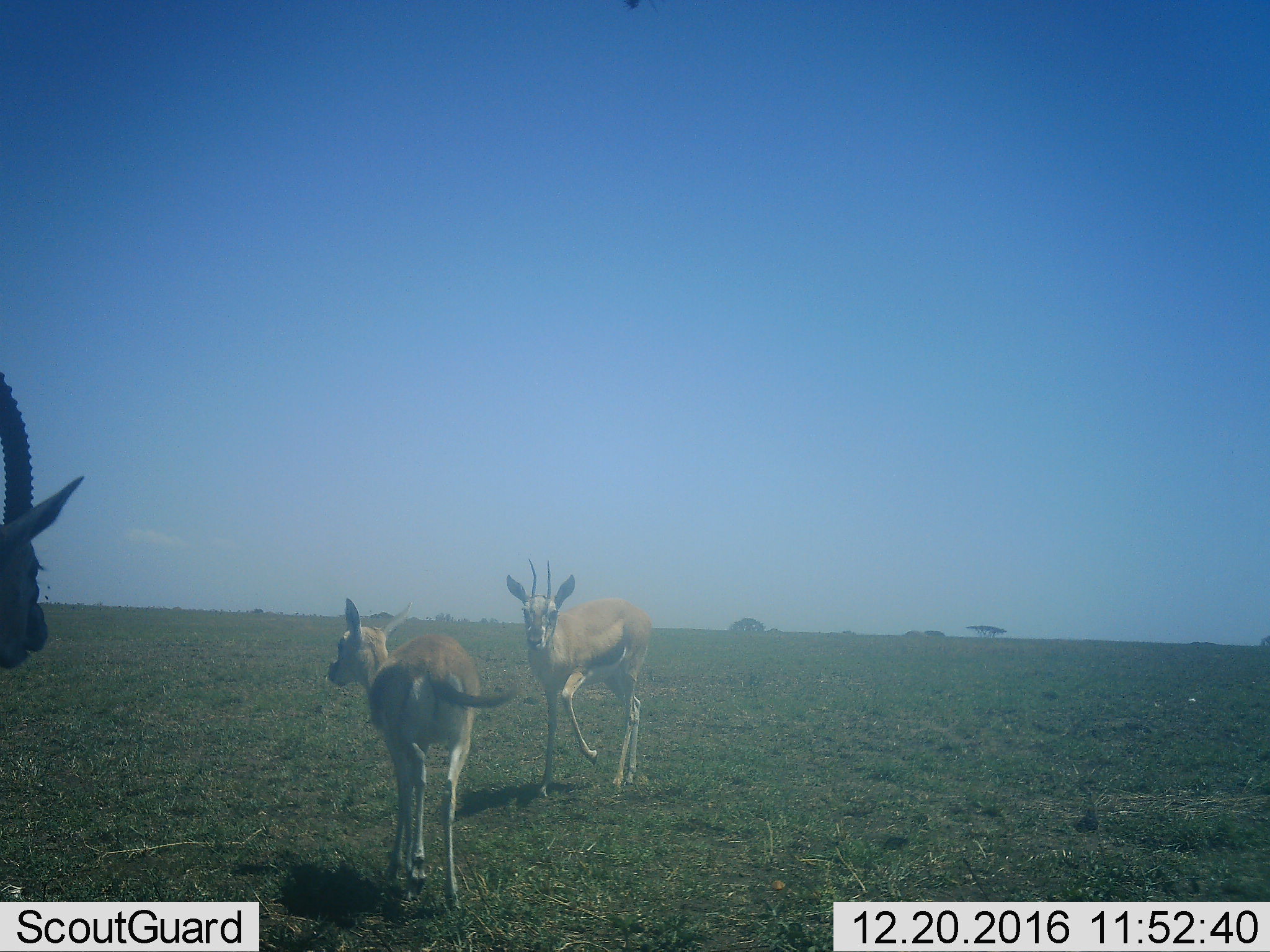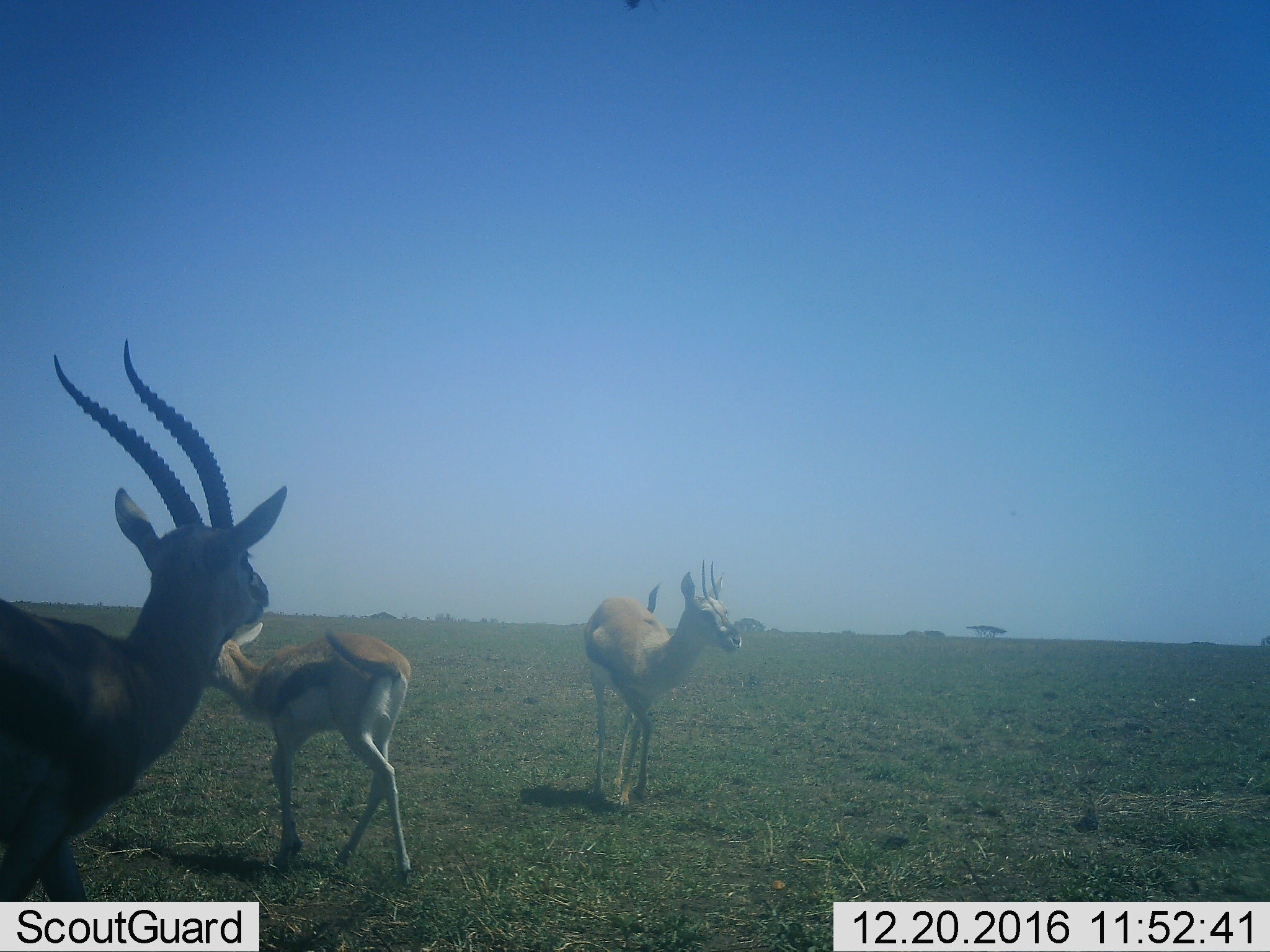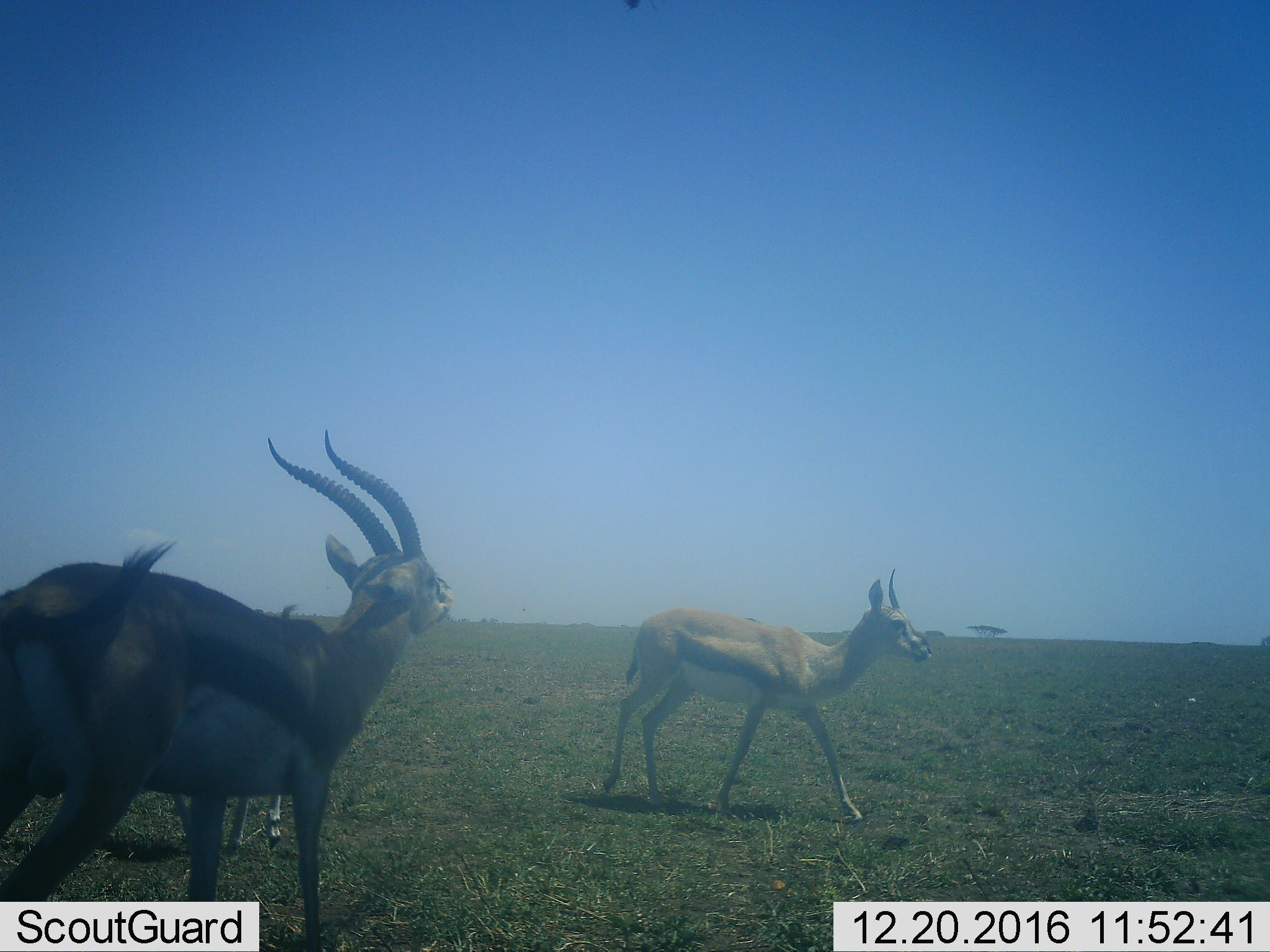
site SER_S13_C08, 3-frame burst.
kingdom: Animalia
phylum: Chordata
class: Mammalia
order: Artiodactyla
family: Bovidae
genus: Eudorcas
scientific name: Eudorcas thomsonii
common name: thomson's gazelle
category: gazellethomsons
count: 3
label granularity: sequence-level